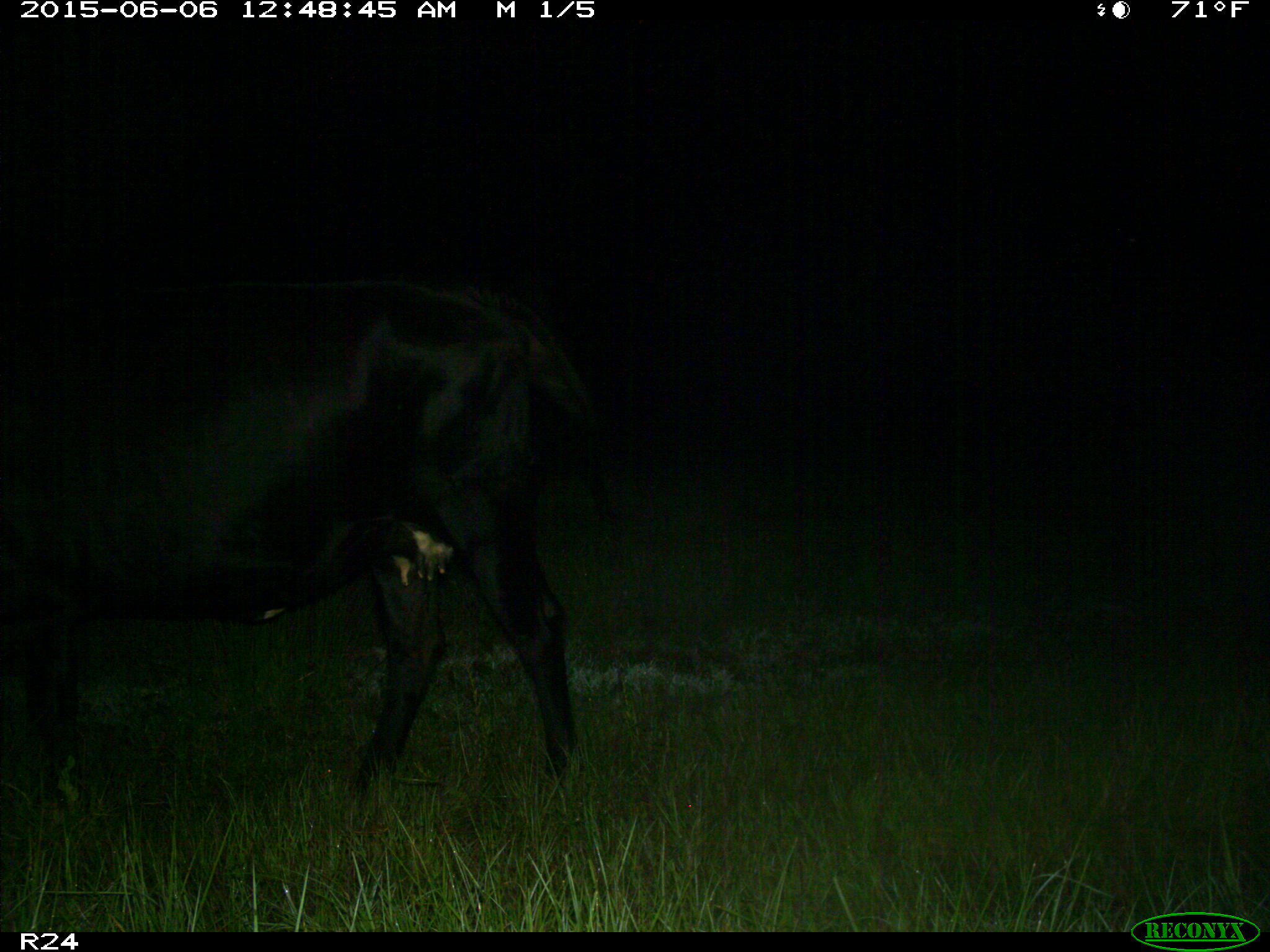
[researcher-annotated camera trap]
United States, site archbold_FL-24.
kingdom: Animalia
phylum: Chordata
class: Mammalia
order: Artiodactyla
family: Bovidae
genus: Bos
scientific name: Bos taurus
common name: domestic cow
Bos taurus (domestic cow).